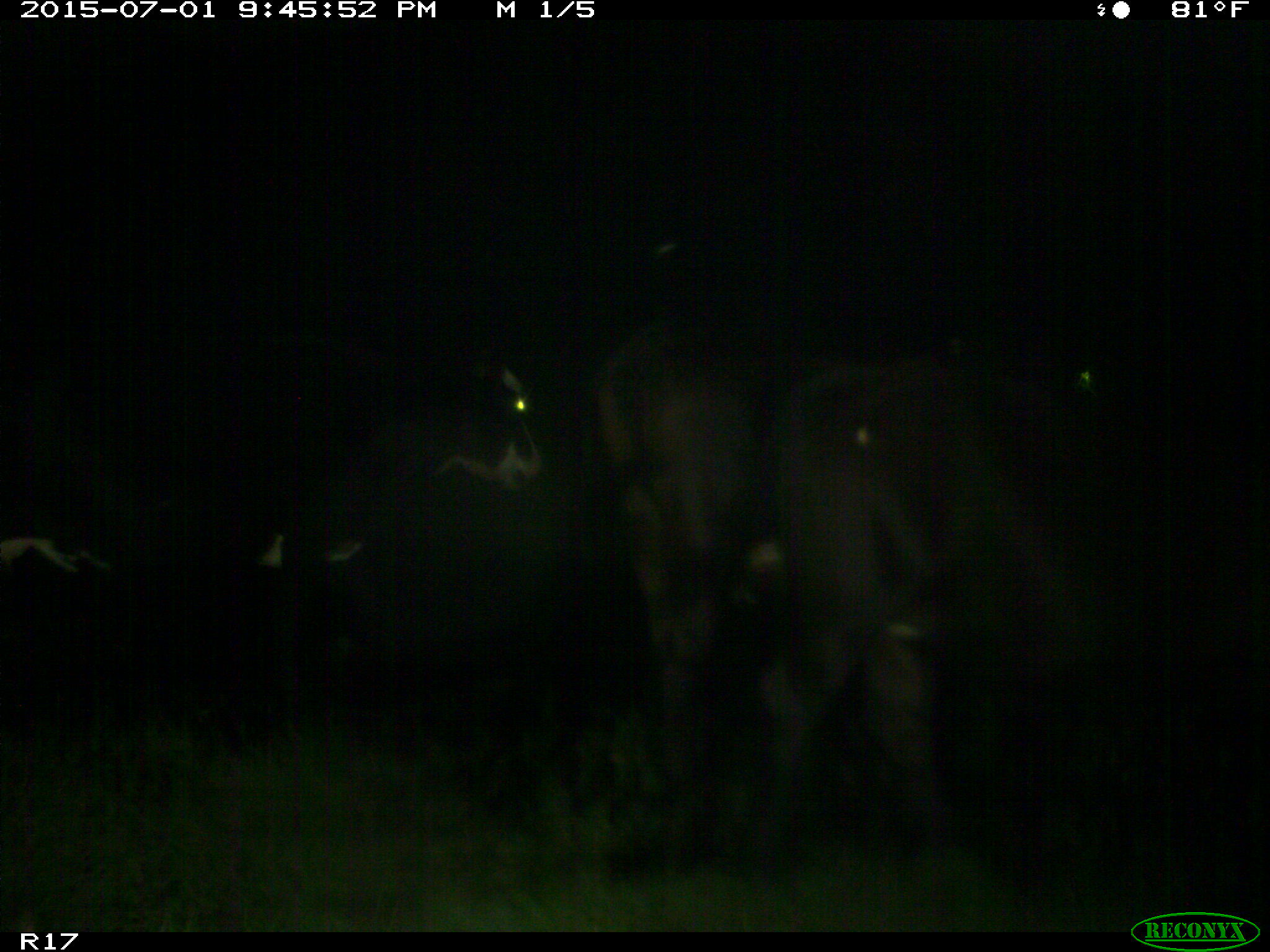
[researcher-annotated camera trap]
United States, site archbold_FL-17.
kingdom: Animalia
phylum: Chordata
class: Mammalia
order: Artiodactyla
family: Bovidae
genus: Bos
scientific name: Bos taurus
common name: domestic cow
Bos taurus (domestic cow).